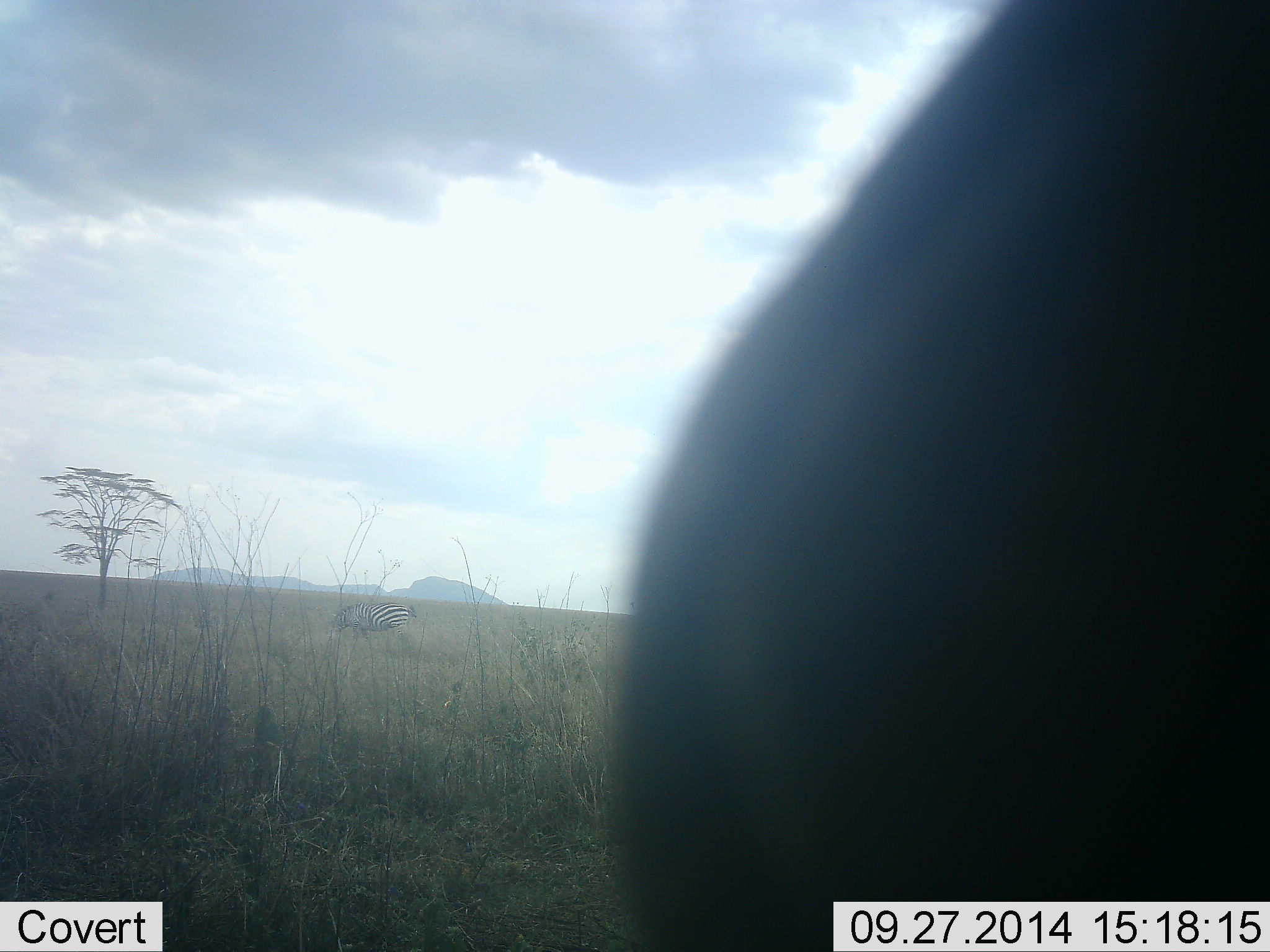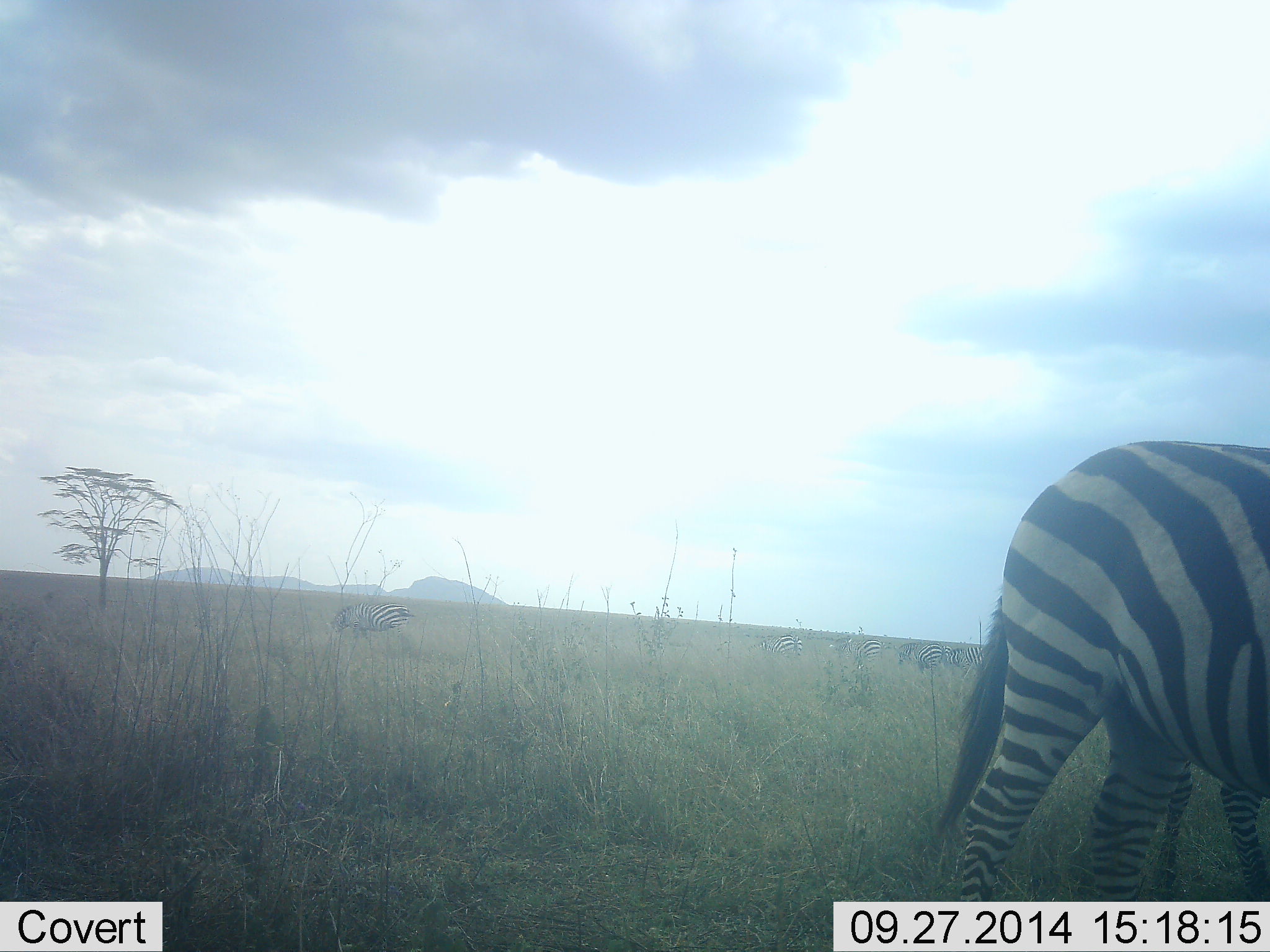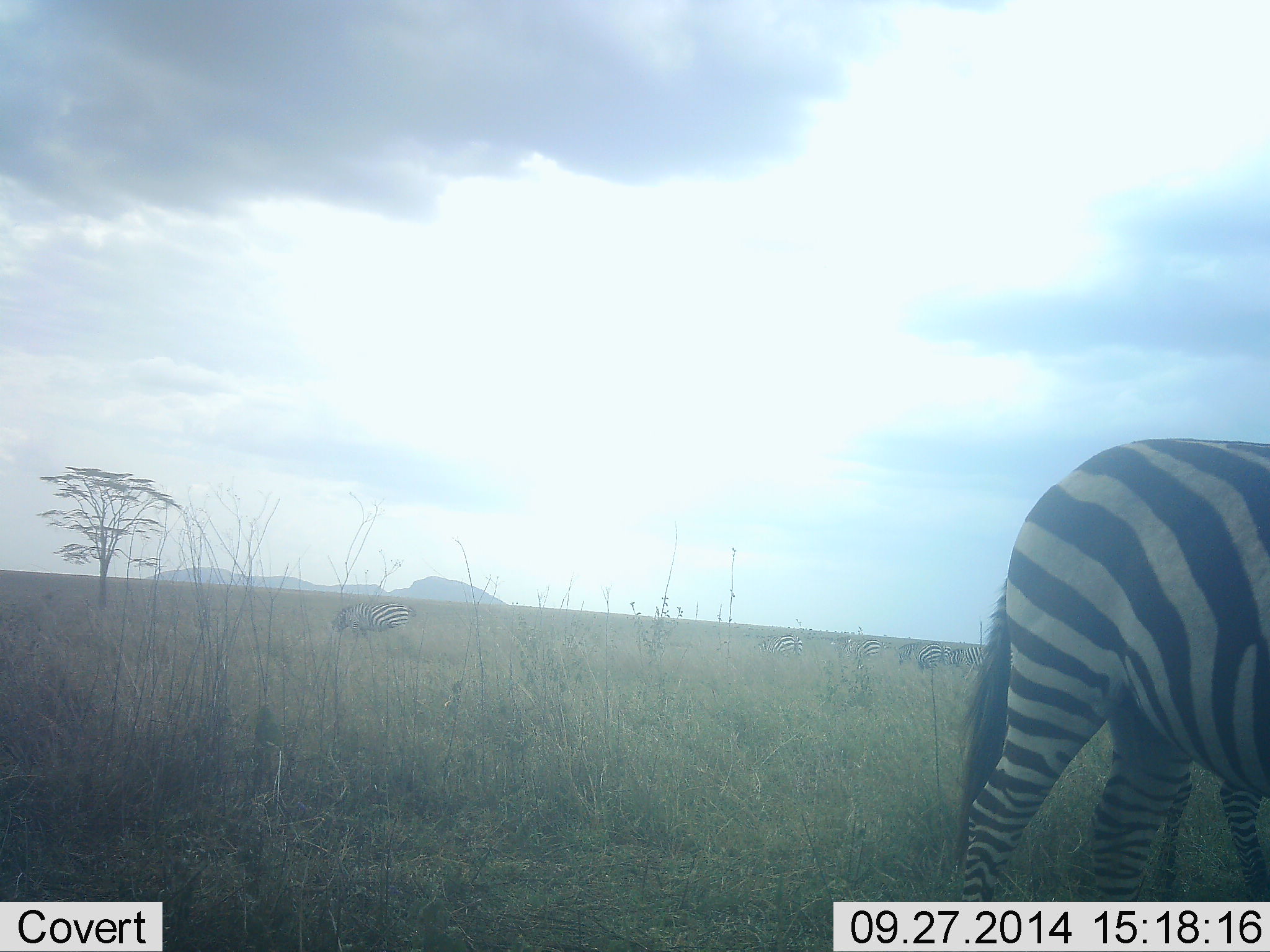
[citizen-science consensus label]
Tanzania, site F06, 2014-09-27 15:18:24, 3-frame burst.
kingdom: Animalia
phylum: Chordata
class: Mammalia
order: Perissodactyla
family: Equidae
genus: Equus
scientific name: Equus quagga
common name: plains zebra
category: zebra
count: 3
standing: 36%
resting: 0%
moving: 27%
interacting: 9%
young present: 0%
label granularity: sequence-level